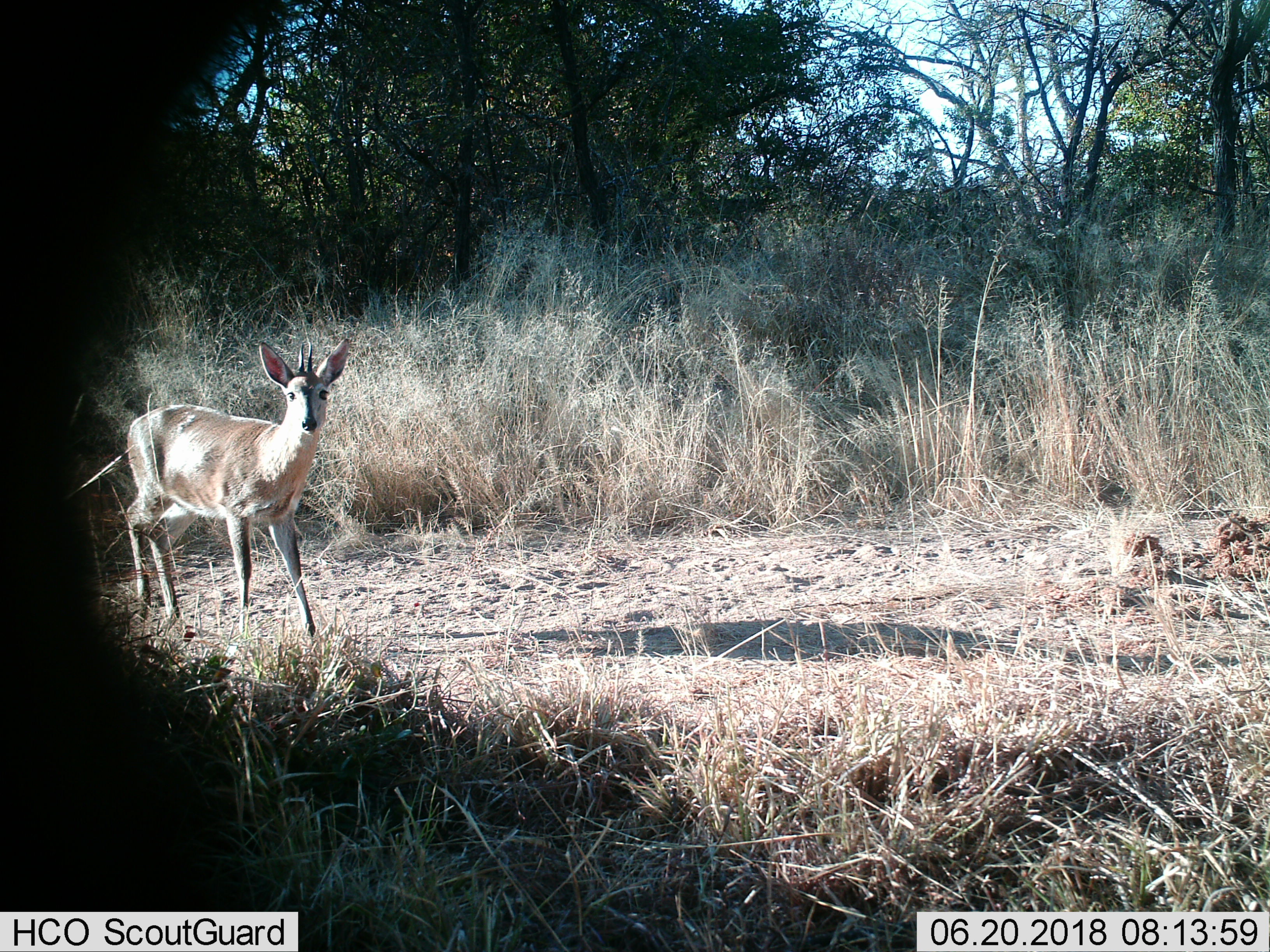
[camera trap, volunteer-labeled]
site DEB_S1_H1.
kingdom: Animalia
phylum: Chordata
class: Mammalia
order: Artiodactyla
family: Bovidae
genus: Sylvicapra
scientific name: Sylvicapra grimmia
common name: common duiker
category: duikercommongrey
Duikercommongrey (common duiker) (Sylvicapra grimmia), count 1. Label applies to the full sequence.